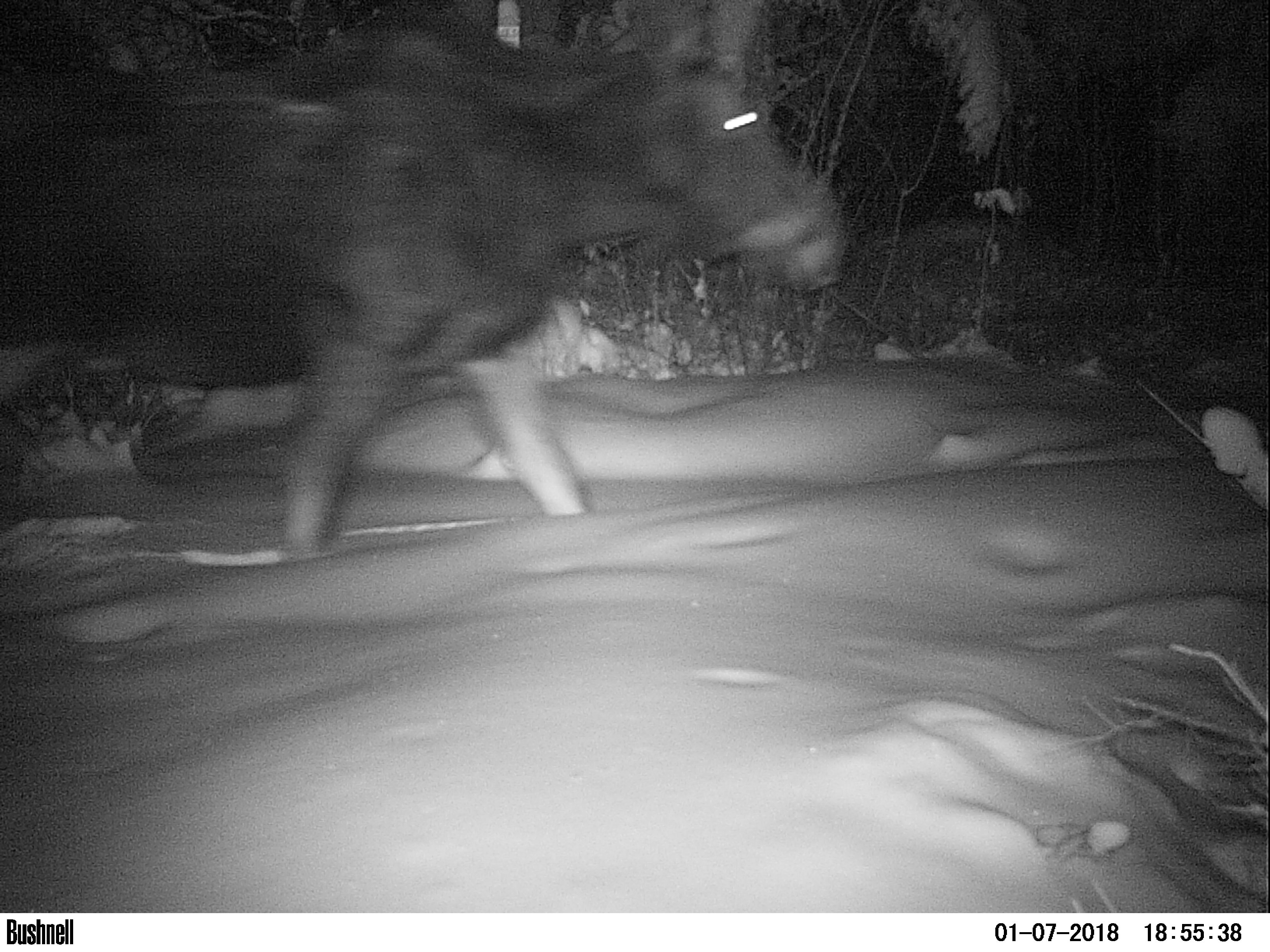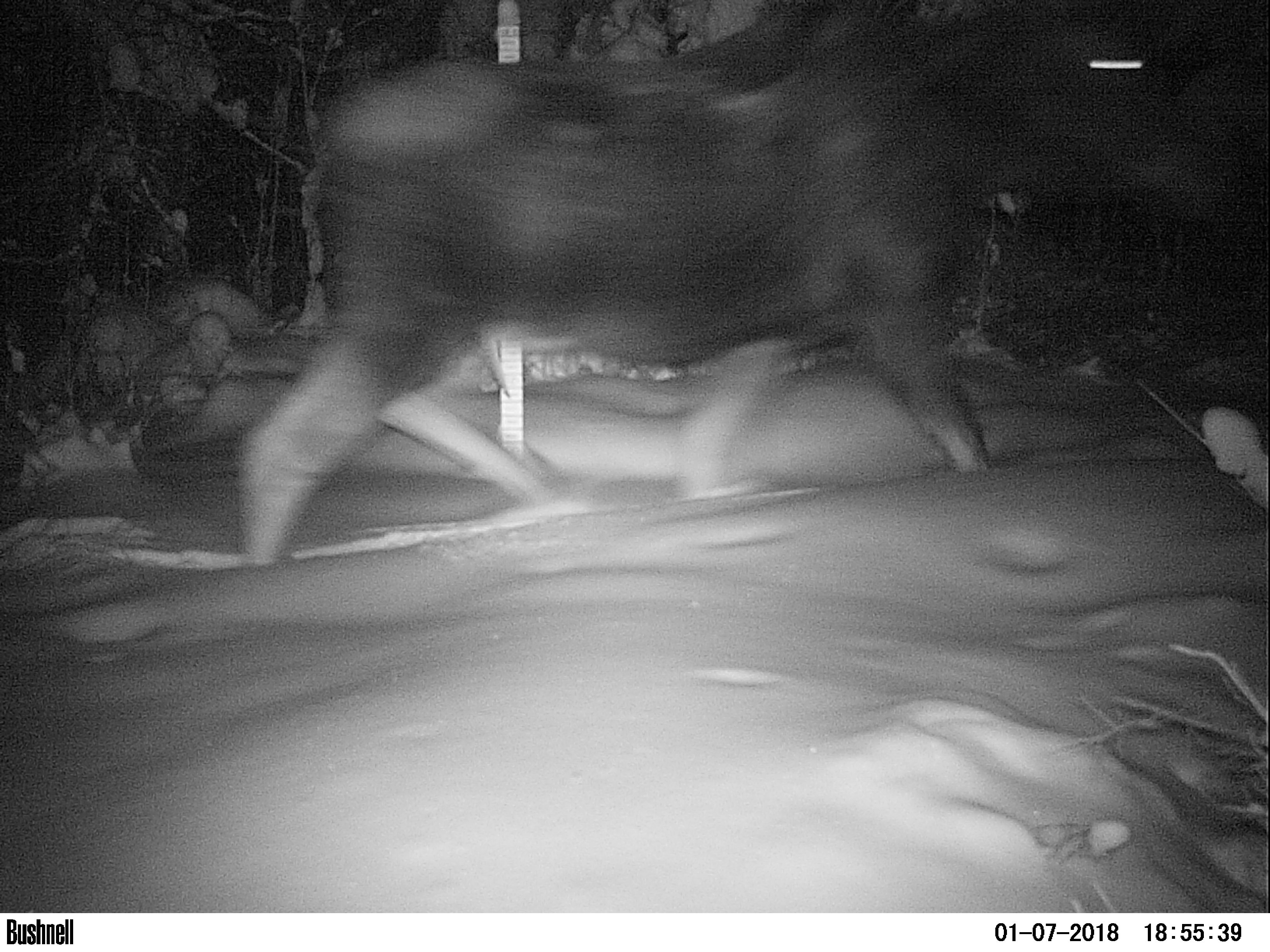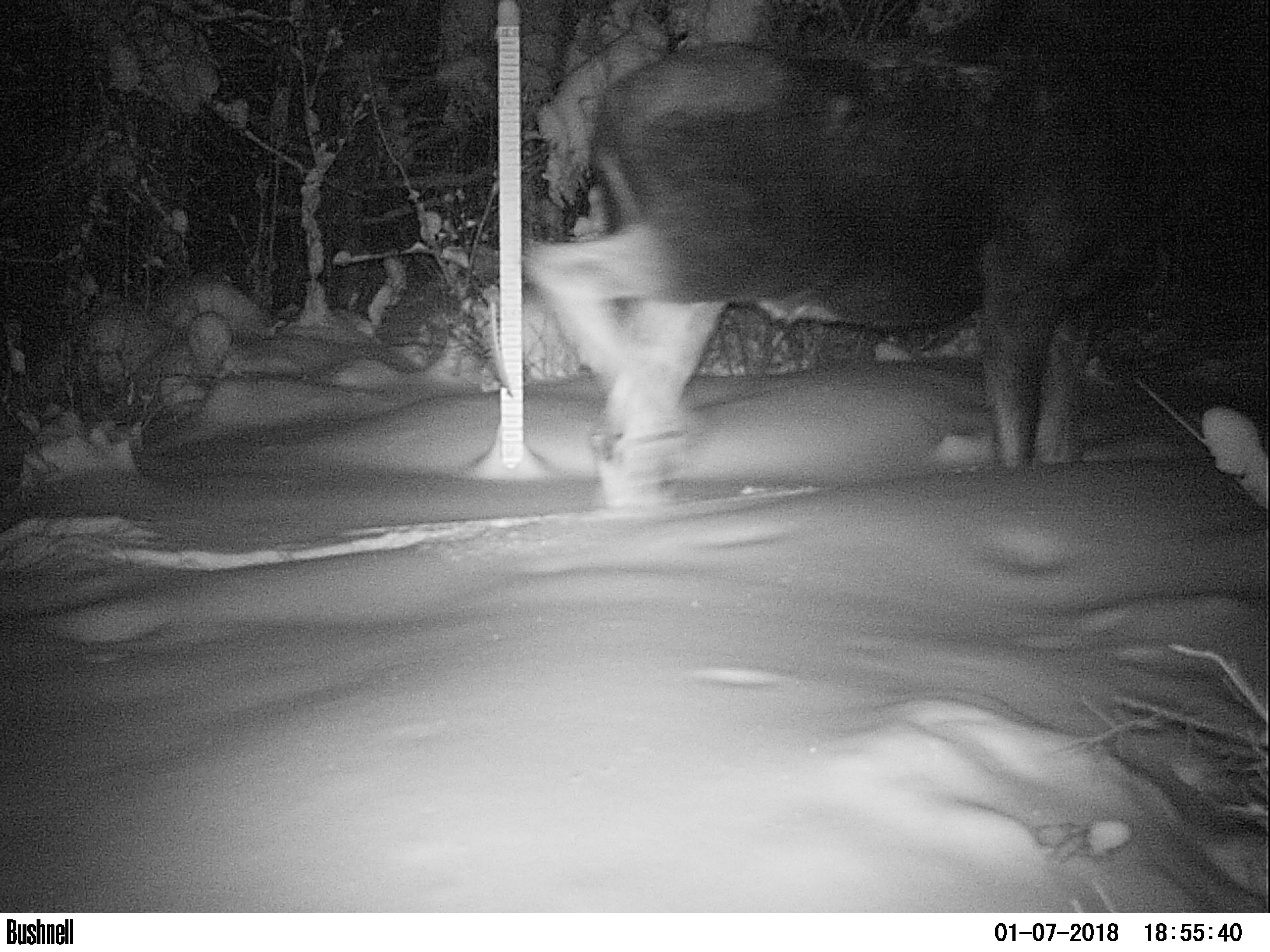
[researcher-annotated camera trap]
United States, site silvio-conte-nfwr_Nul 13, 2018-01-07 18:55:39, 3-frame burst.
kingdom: Animalia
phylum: Chordata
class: Mammalia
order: Artiodactyla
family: Cervidae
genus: Alces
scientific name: Alces alces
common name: moose